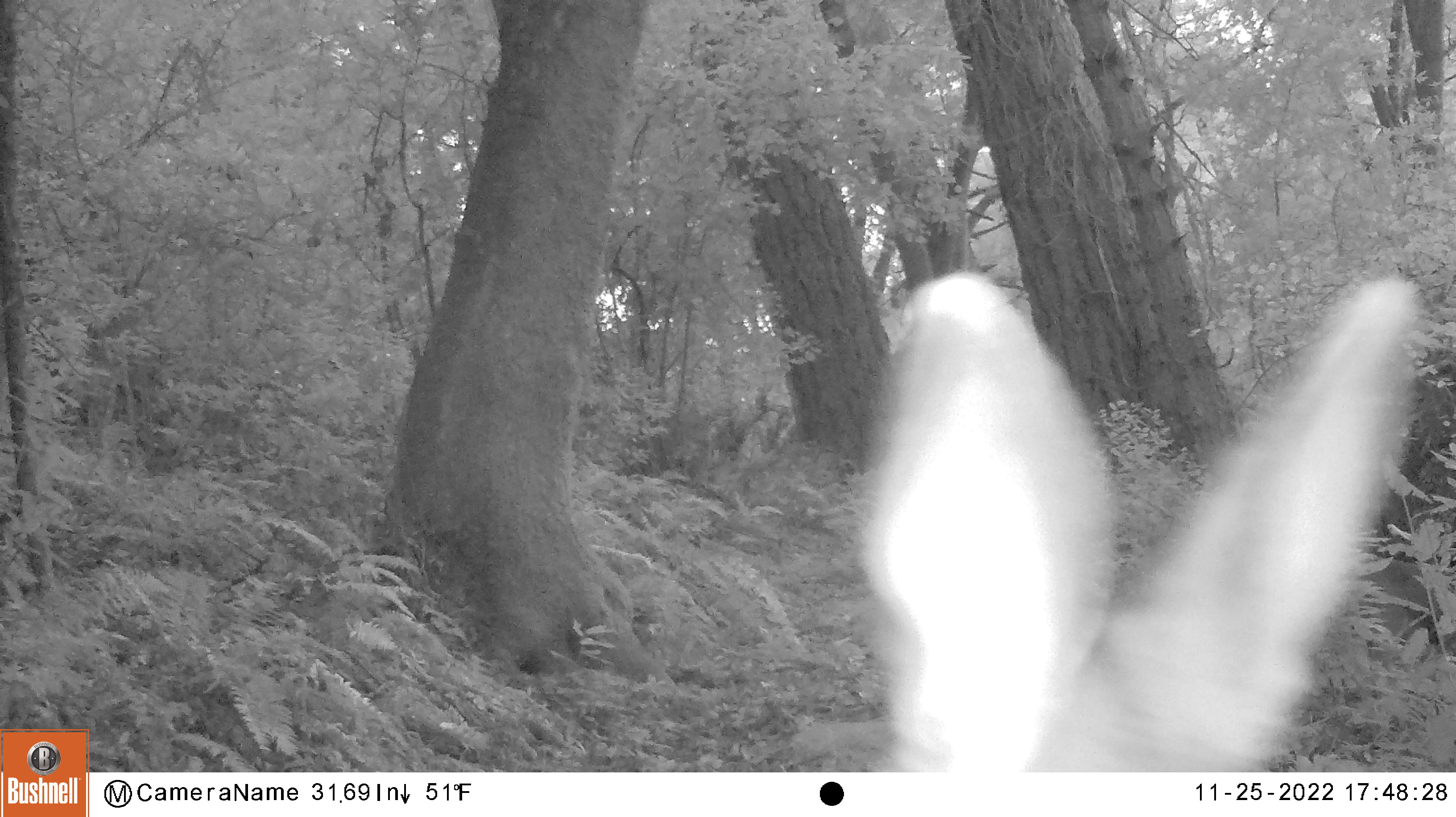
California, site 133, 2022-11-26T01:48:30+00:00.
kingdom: Animalia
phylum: Chordata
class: Mammalia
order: Artiodactyla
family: Cervidae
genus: Odocoileus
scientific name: Odocoileus hemionus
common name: mule deer